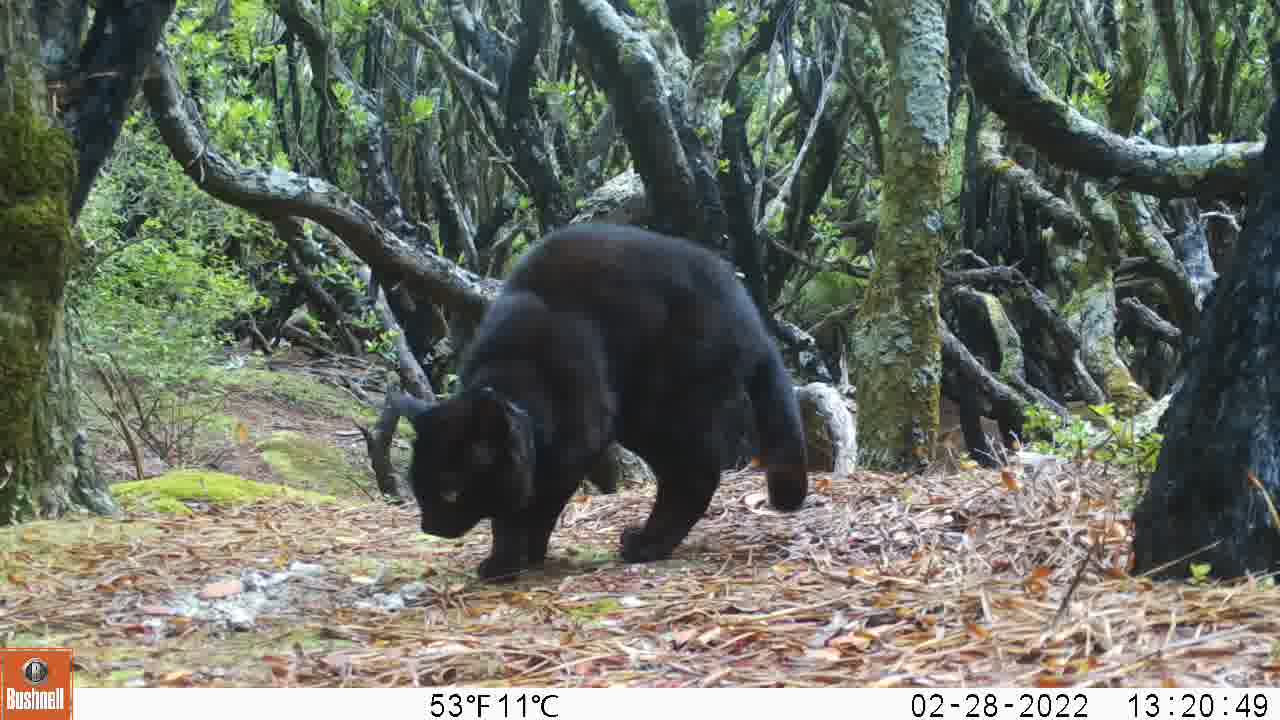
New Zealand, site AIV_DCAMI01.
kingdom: Animalia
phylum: Chordata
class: Mammalia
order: Carnivora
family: Felidae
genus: Felis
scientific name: Felis catus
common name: domestic cat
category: cat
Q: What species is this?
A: Cat (domestic cat) (Felis catus).